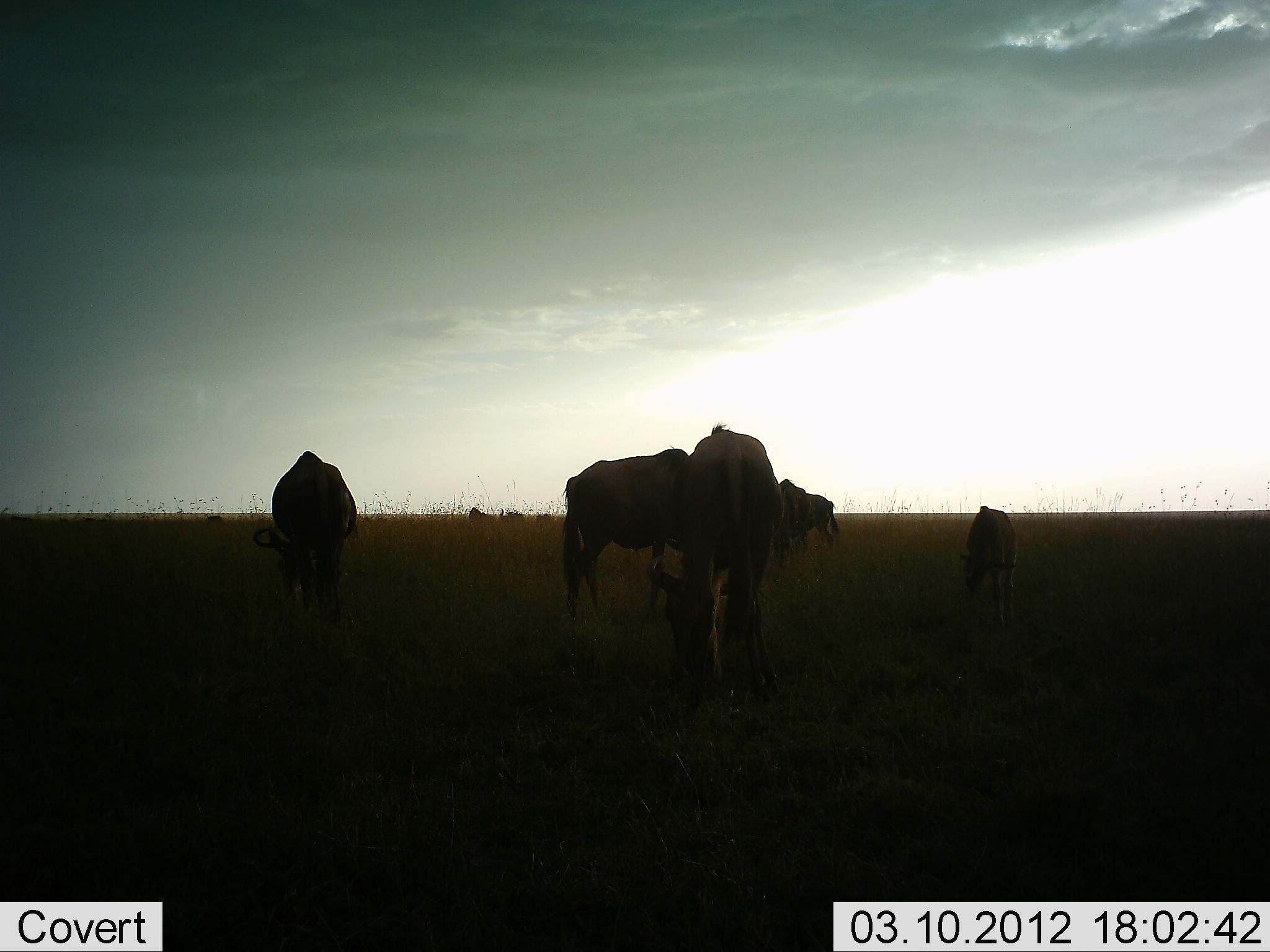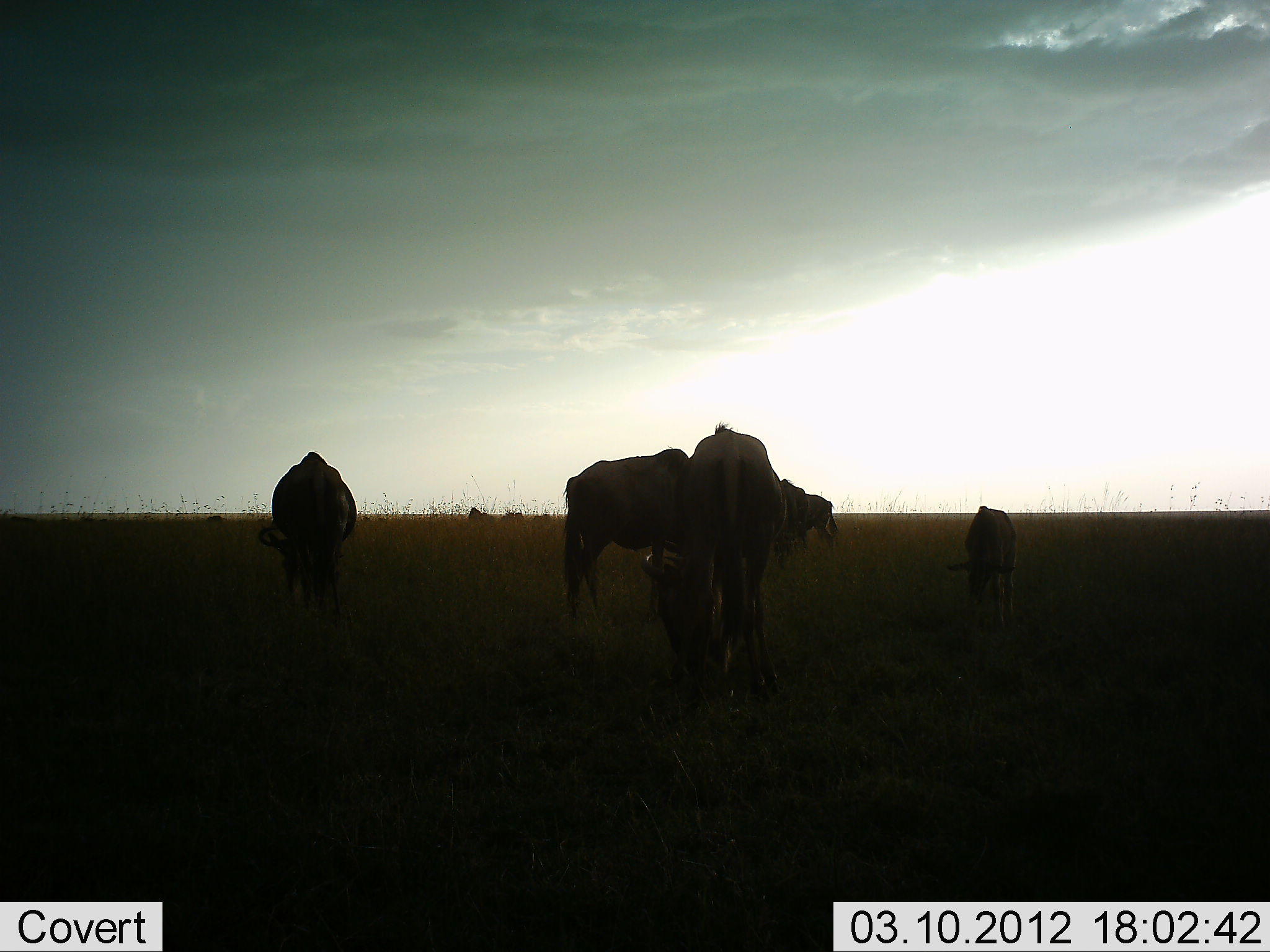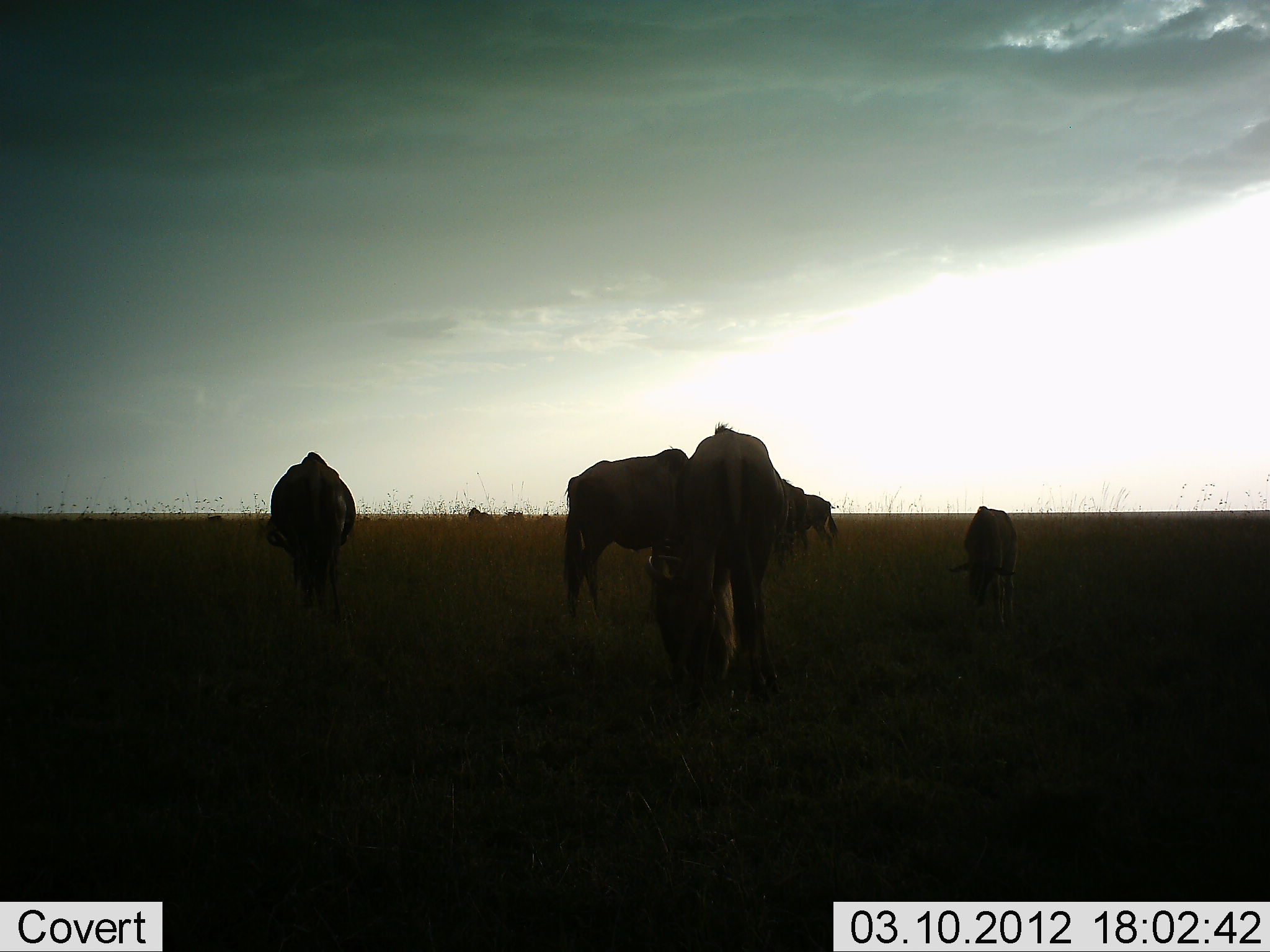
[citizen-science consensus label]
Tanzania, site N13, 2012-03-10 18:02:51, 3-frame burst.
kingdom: Animalia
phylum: Chordata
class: Mammalia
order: Artiodactyla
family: Bovidae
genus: Connochaetes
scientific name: Connochaetes taurinus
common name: blue wildebeest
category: wildebeest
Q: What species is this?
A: Wildebeest (blue wildebeest) (Connochaetes taurinus).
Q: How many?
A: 7.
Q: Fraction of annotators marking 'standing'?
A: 40%.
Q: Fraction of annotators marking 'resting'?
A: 0%.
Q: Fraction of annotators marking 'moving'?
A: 0%.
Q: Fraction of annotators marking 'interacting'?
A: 0%.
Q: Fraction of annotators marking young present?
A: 40%.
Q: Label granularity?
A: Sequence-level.